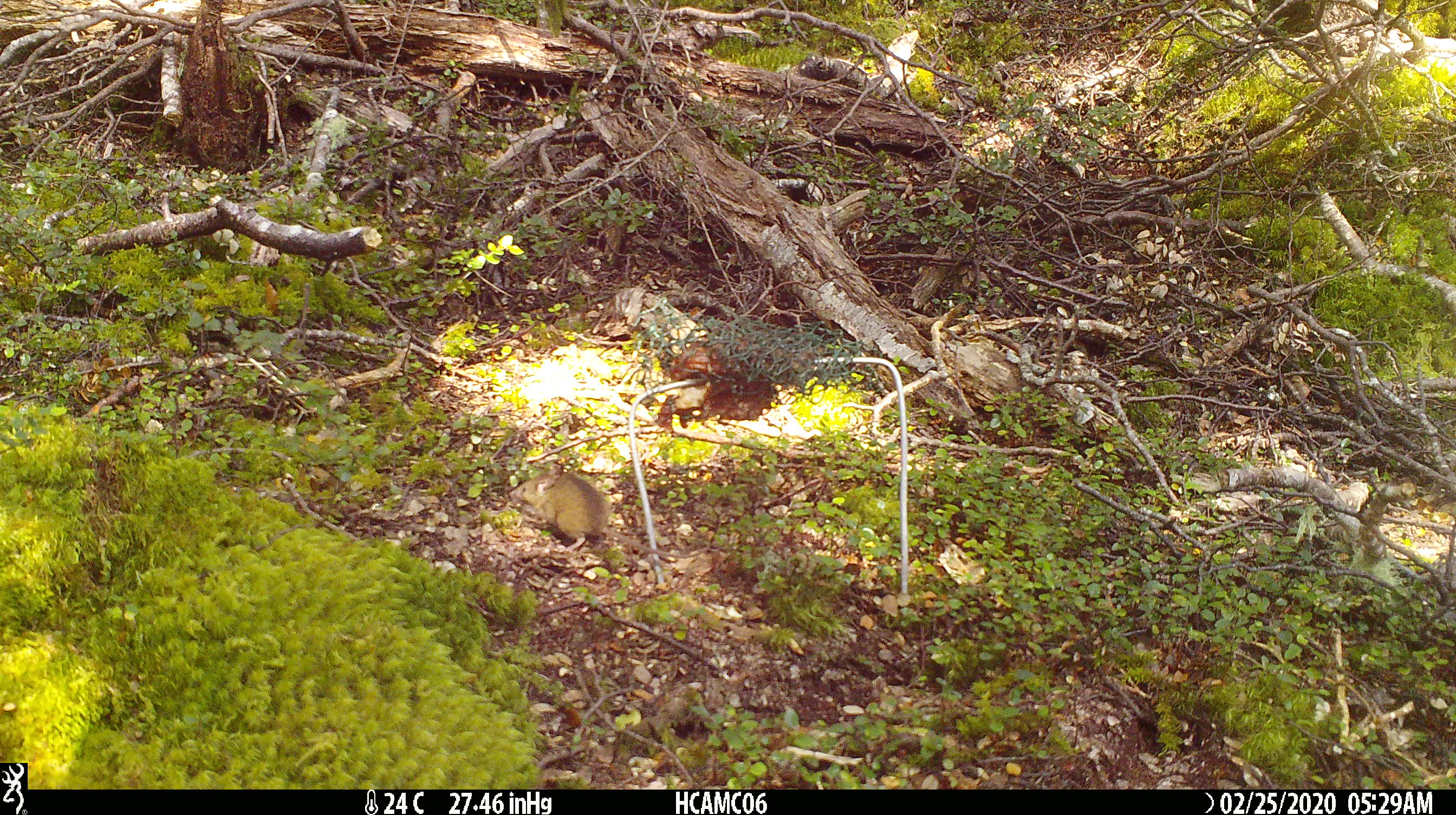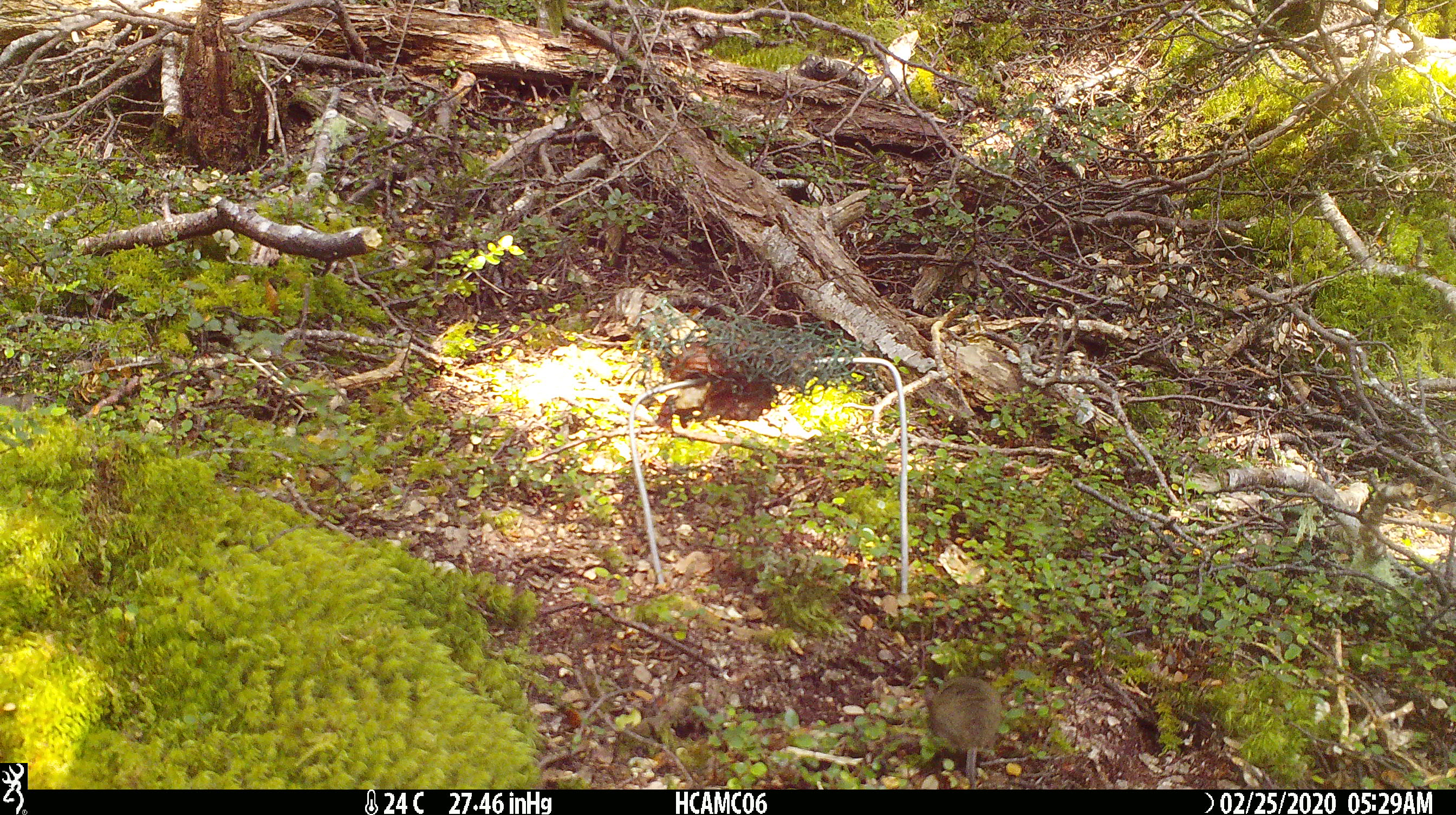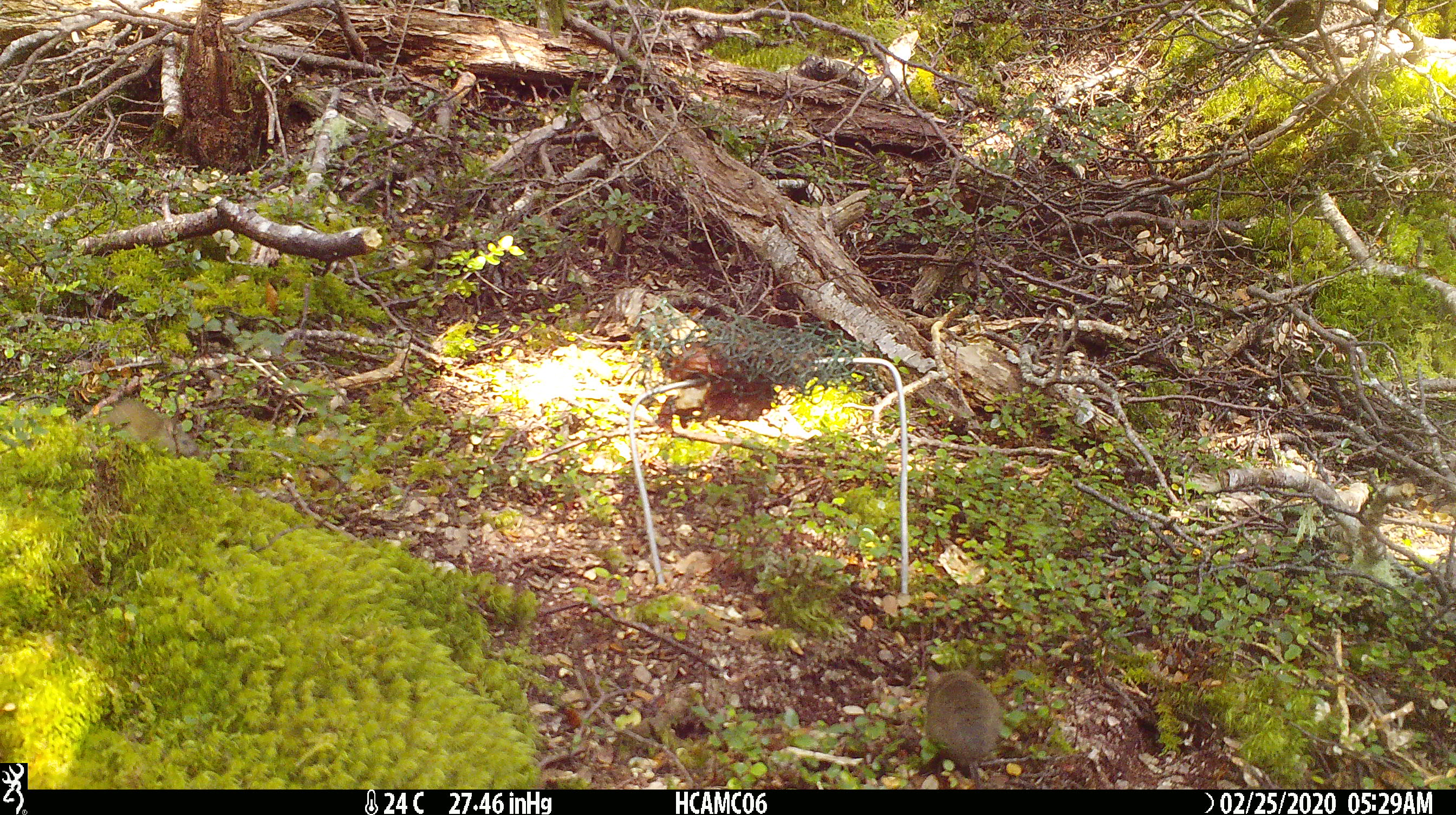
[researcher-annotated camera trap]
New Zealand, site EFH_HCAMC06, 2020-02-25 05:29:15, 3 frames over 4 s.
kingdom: Animalia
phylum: Chordata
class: Mammalia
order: Rodentia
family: Muridae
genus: Mus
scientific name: Mus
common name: mouse